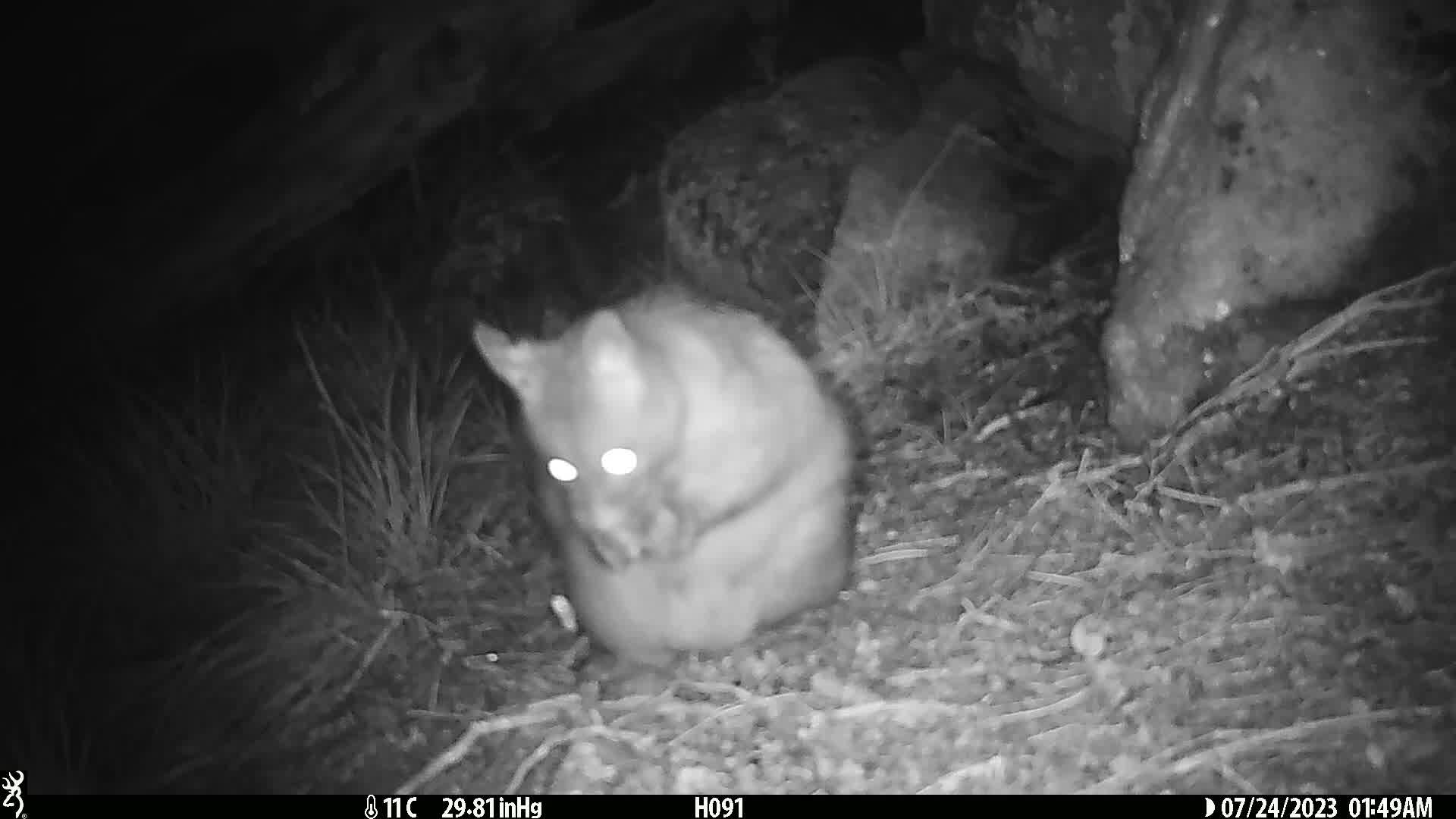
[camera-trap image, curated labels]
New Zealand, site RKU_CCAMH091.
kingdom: Animalia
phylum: Chordata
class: Mammalia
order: Diprotodontia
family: Phalangeridae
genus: Trichosurus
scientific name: Trichosurus vulpecula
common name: common brushtail possum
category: possum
Possum (common brushtail possum) (Trichosurus vulpecula).